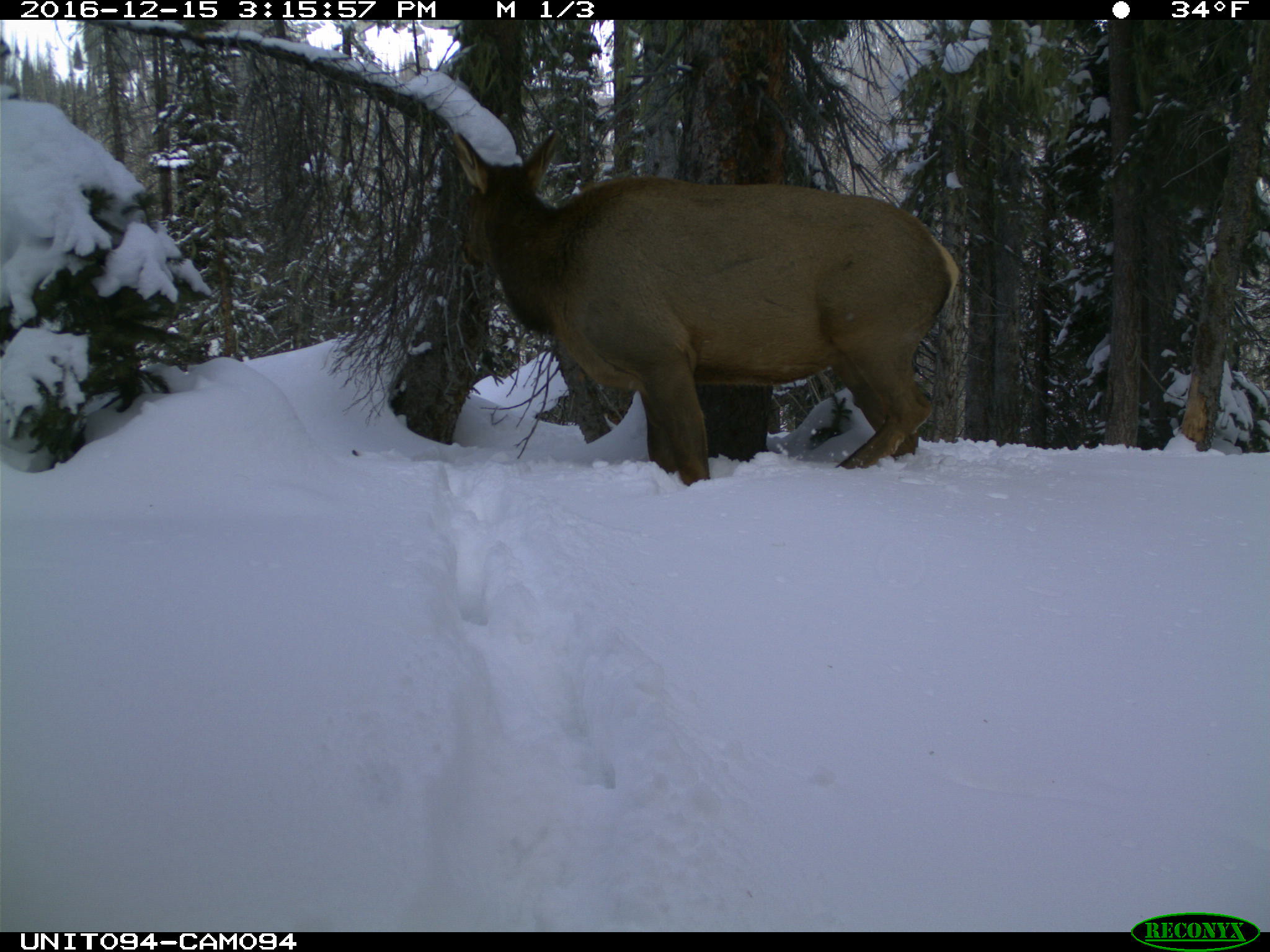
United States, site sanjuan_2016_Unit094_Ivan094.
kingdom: Animalia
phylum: Chordata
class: Mammalia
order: Artiodactyla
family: Cervidae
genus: Cervus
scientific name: Cervus elaphus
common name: red deer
Cervus elaphus (red deer).